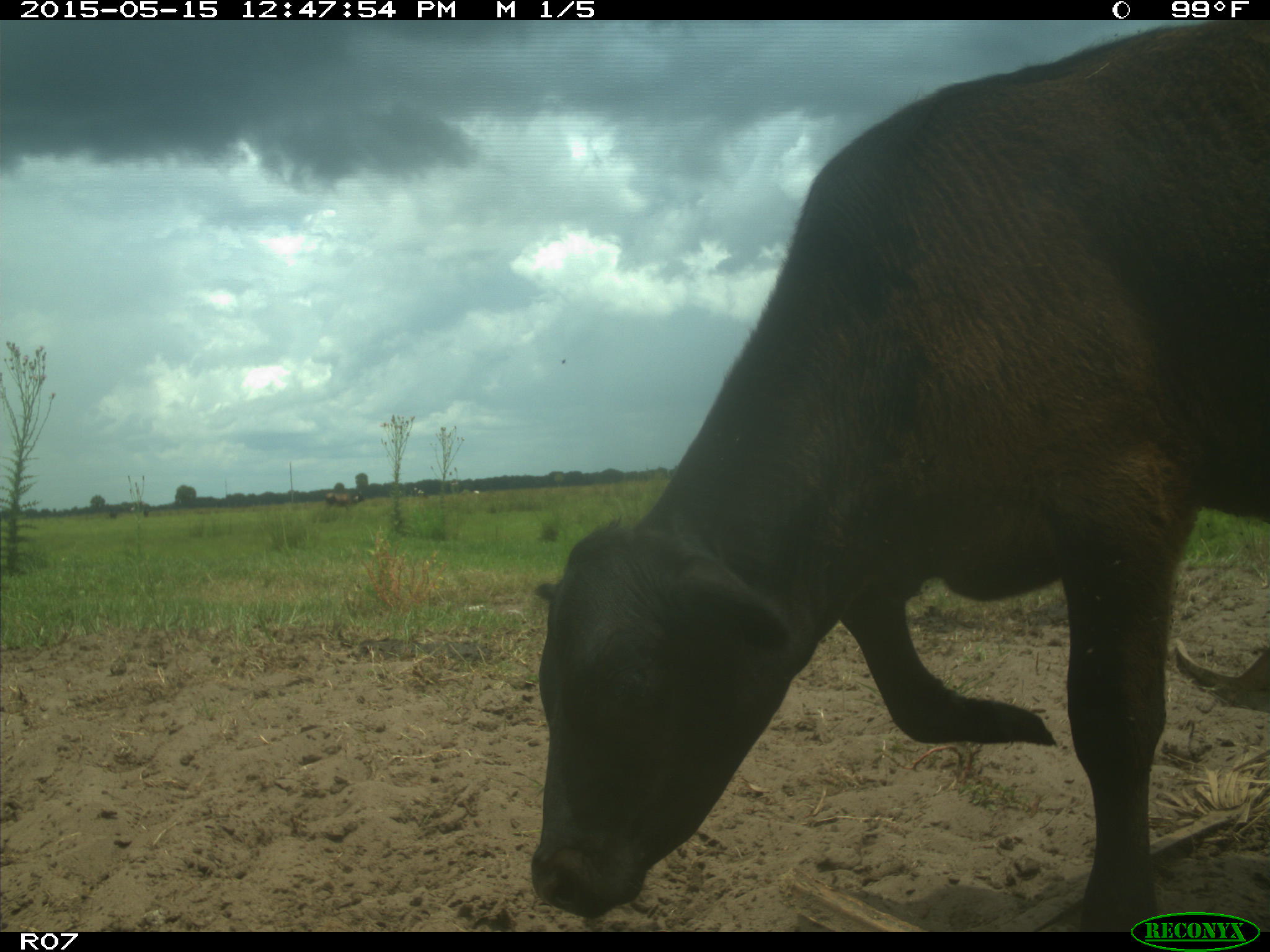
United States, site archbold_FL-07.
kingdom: Animalia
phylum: Chordata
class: Mammalia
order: Artiodactyla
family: Bovidae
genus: Bos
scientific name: Bos taurus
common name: domestic cow